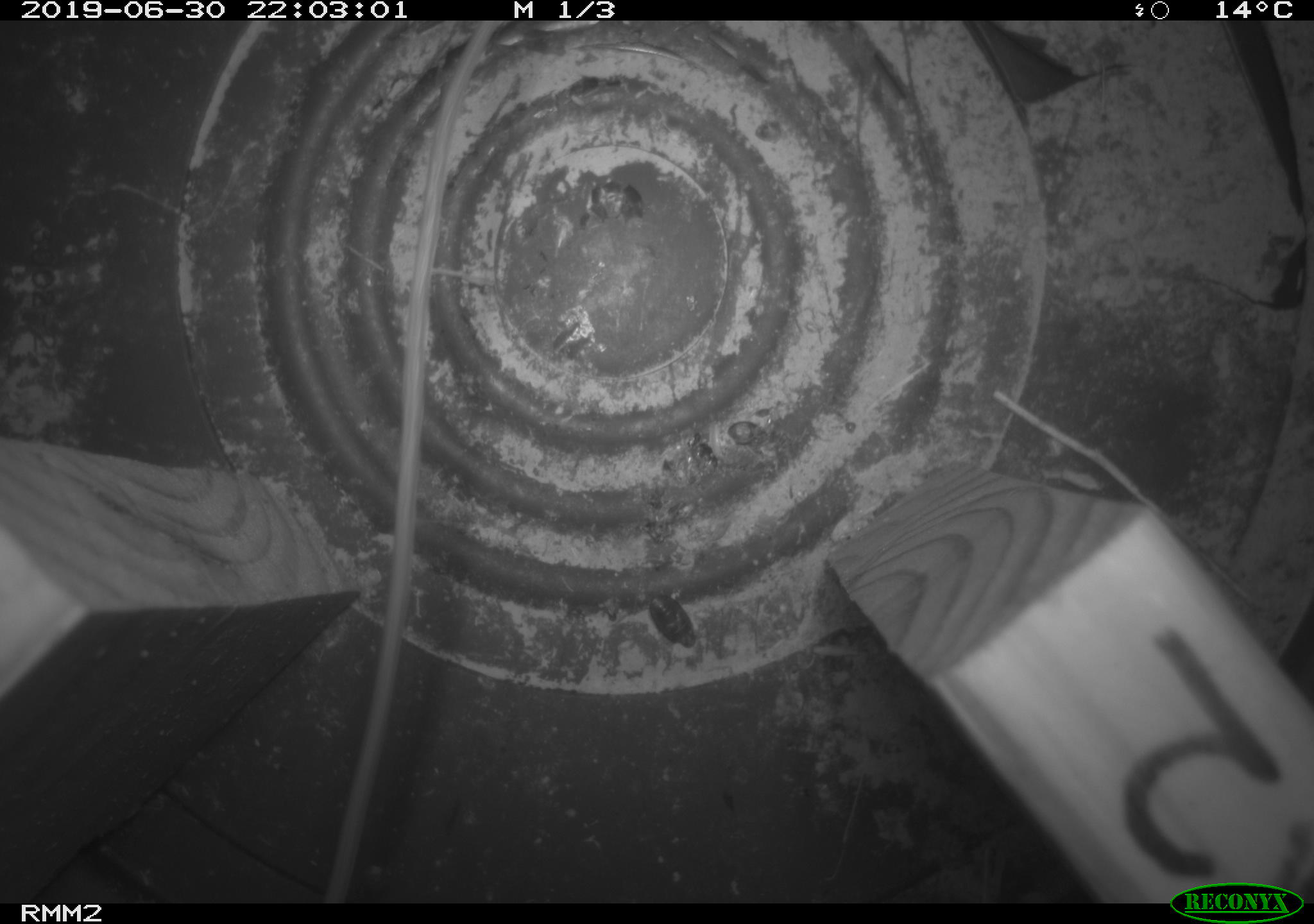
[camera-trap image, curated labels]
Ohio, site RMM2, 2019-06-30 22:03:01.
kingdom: Animalia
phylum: Chordata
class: Mammalia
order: Rodentia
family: Zapodidae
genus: Napaeozapus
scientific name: Napaeozapus insignis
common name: woodland jumping mouse